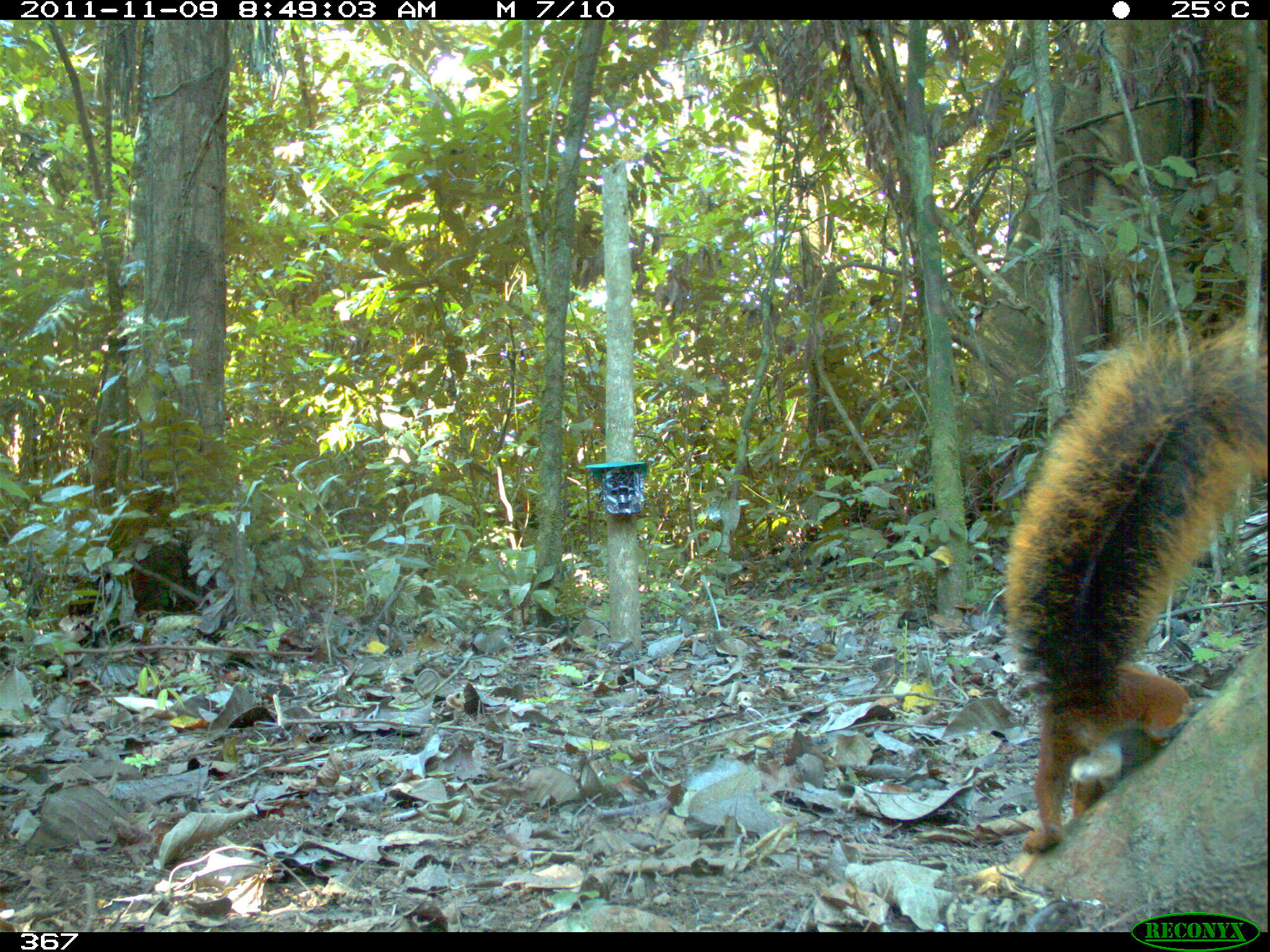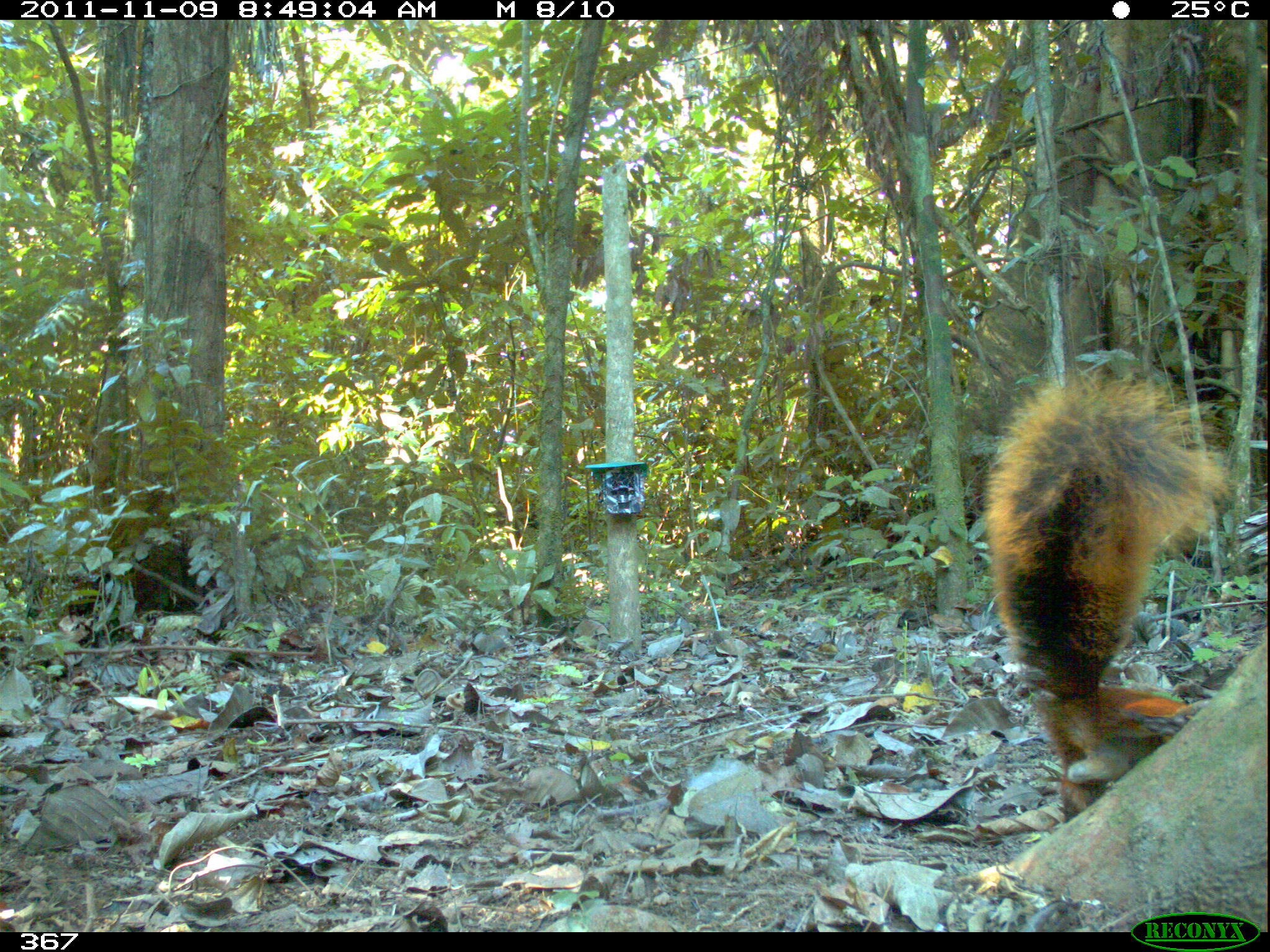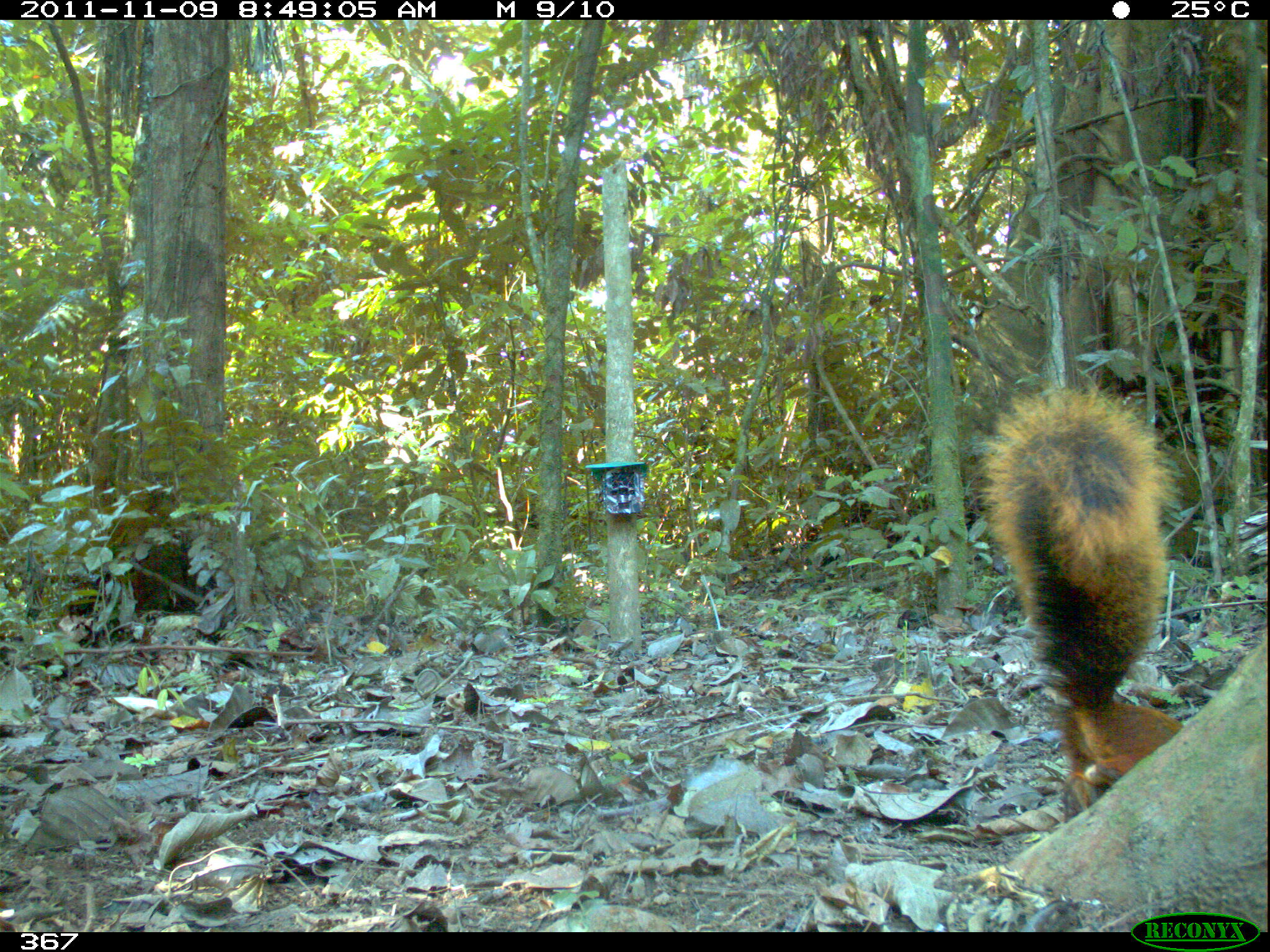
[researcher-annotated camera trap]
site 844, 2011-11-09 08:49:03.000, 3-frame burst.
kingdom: Animalia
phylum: Chordata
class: Mammalia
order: Rodentia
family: Sciuridae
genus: Sciurus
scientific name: Sciurus spadiceus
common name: southern amazon red squirrel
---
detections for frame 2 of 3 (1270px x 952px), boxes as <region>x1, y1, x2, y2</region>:
sciurus spadiceus: <region>984, 363, 1234, 814</region>